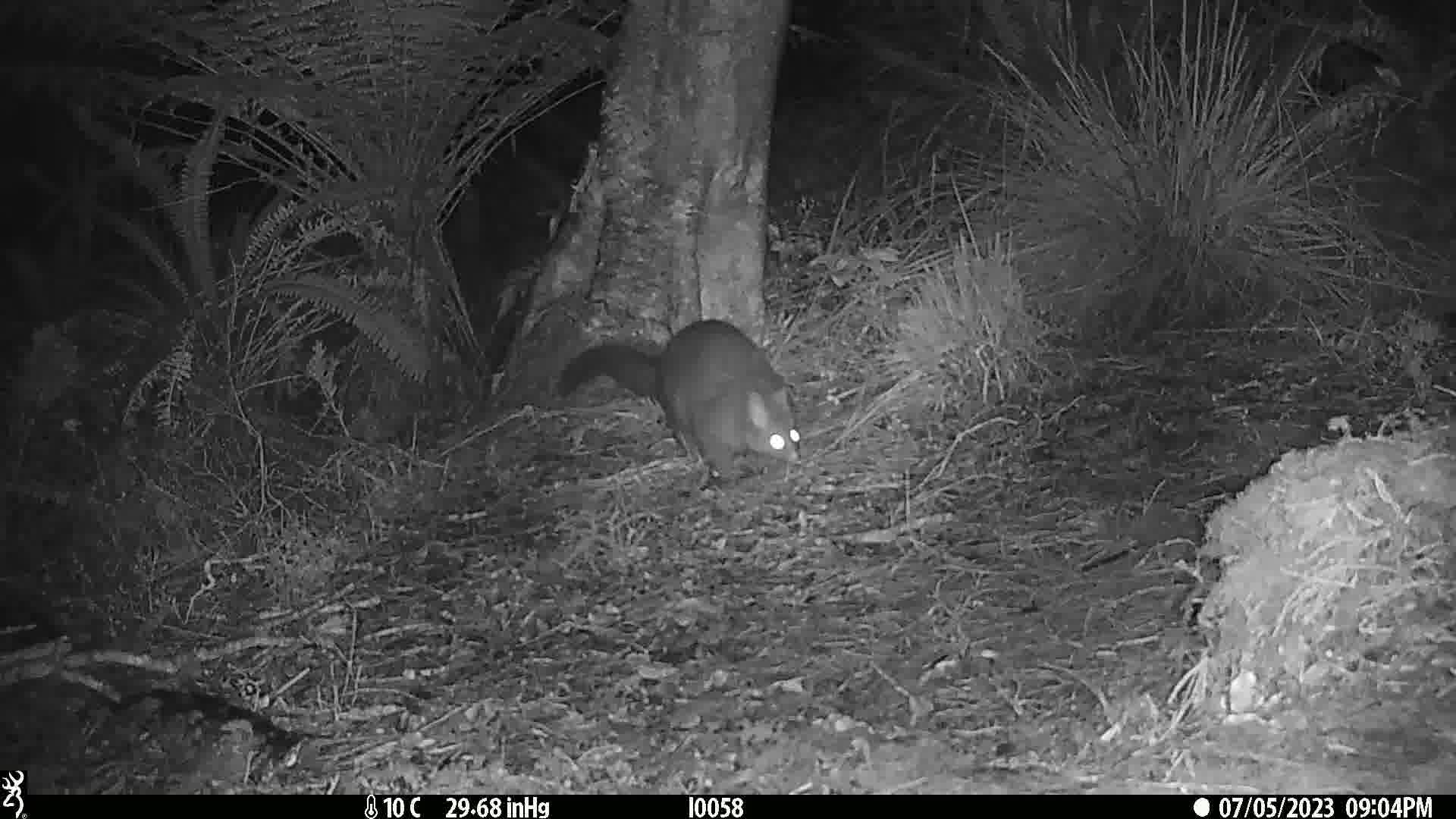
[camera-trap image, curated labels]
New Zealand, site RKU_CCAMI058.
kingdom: Animalia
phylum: Chordata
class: Mammalia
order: Diprotodontia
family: Phalangeridae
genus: Trichosurus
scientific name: Trichosurus vulpecula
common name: common brushtail possum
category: possum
Possum (common brushtail possum) (Trichosurus vulpecula).